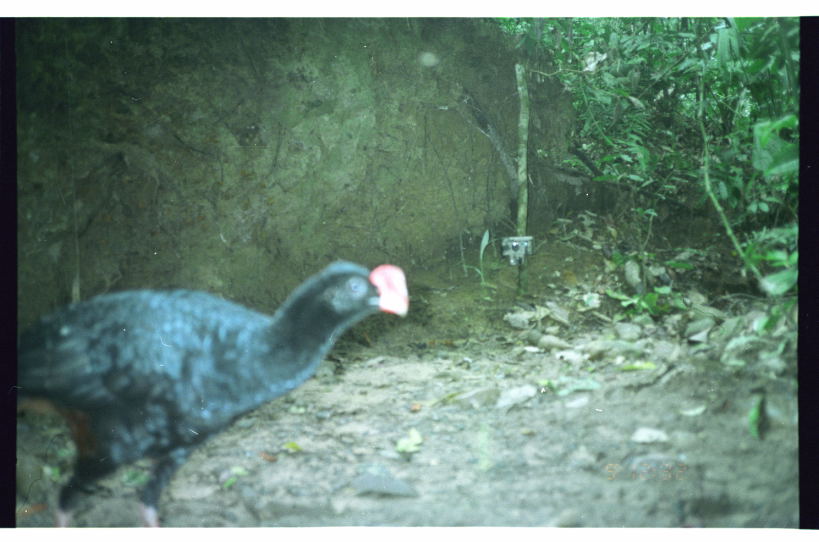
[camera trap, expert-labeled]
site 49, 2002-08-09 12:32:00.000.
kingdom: Animalia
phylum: Chordata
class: Aves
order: Galliformes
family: Cracidae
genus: Mitu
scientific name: Mitu tuberosum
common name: razor-billed curassow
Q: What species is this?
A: Mitu tuberosum (razor-billed curassow).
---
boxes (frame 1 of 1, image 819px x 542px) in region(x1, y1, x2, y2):
mitu tuberosum: region(17, 255, 413, 527)